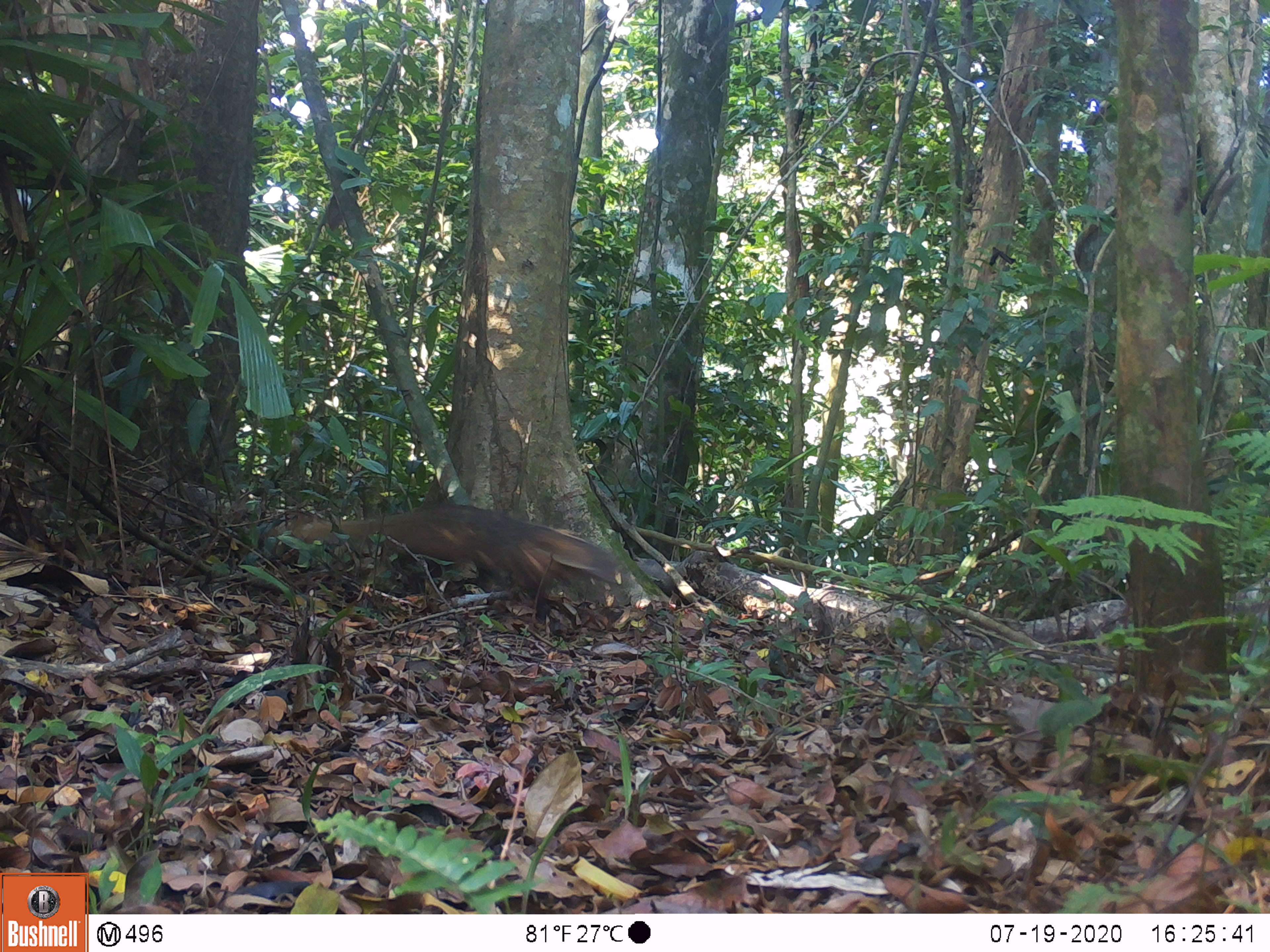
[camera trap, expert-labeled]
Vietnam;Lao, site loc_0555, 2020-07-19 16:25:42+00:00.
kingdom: Animalia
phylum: Chordata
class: Mammalia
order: Carnivora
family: Herpestidae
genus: Urva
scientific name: Urva urva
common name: crab-eating mongoose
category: crab eating mongoose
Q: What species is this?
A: Crab eating mongoose (crab-eating mongoose) (Urva urva).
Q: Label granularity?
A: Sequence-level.